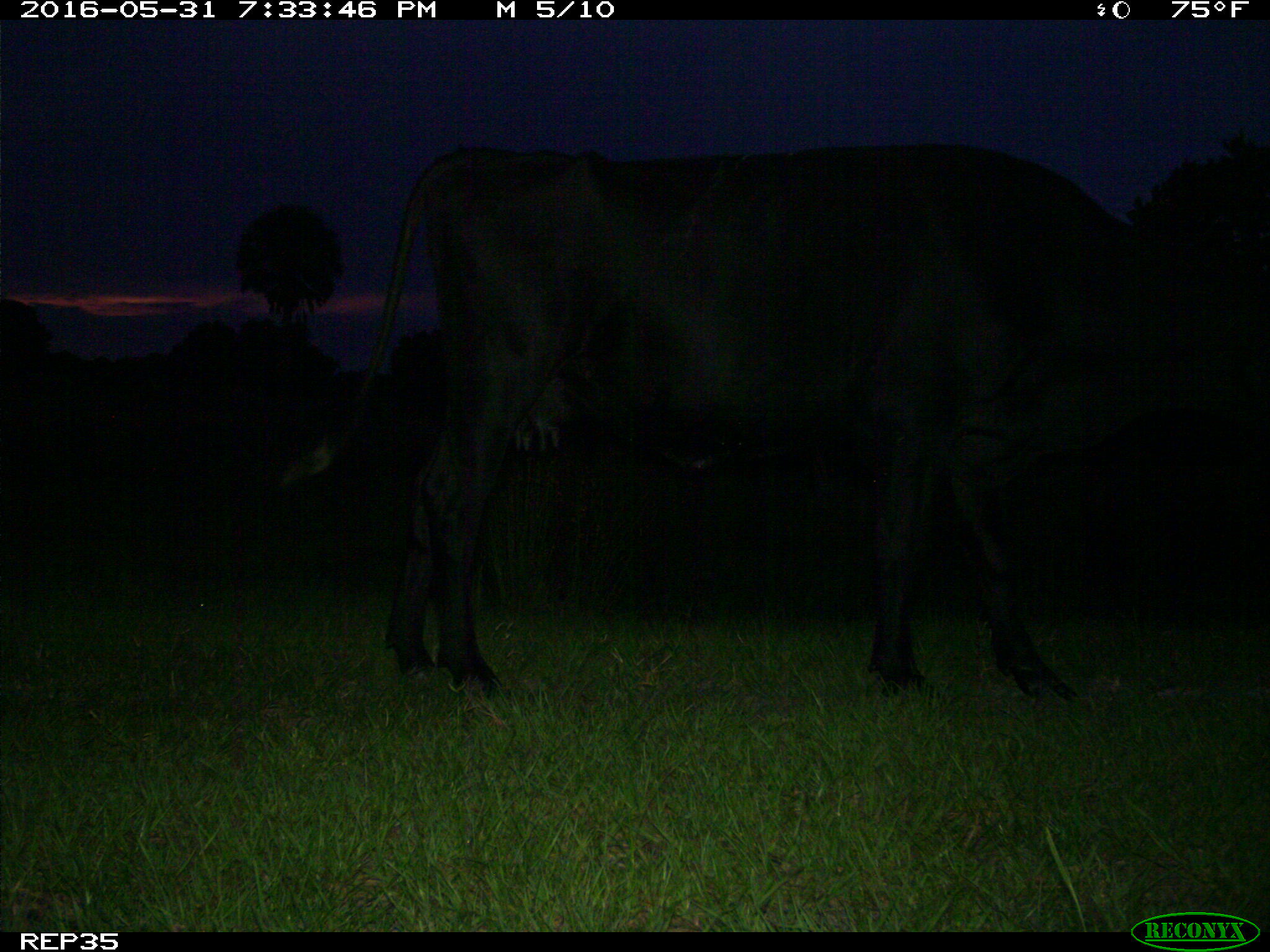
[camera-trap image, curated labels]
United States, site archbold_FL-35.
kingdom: Animalia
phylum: Chordata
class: Mammalia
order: Artiodactyla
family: Bovidae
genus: Bos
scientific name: Bos taurus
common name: domestic cow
Bos taurus (domestic cow).